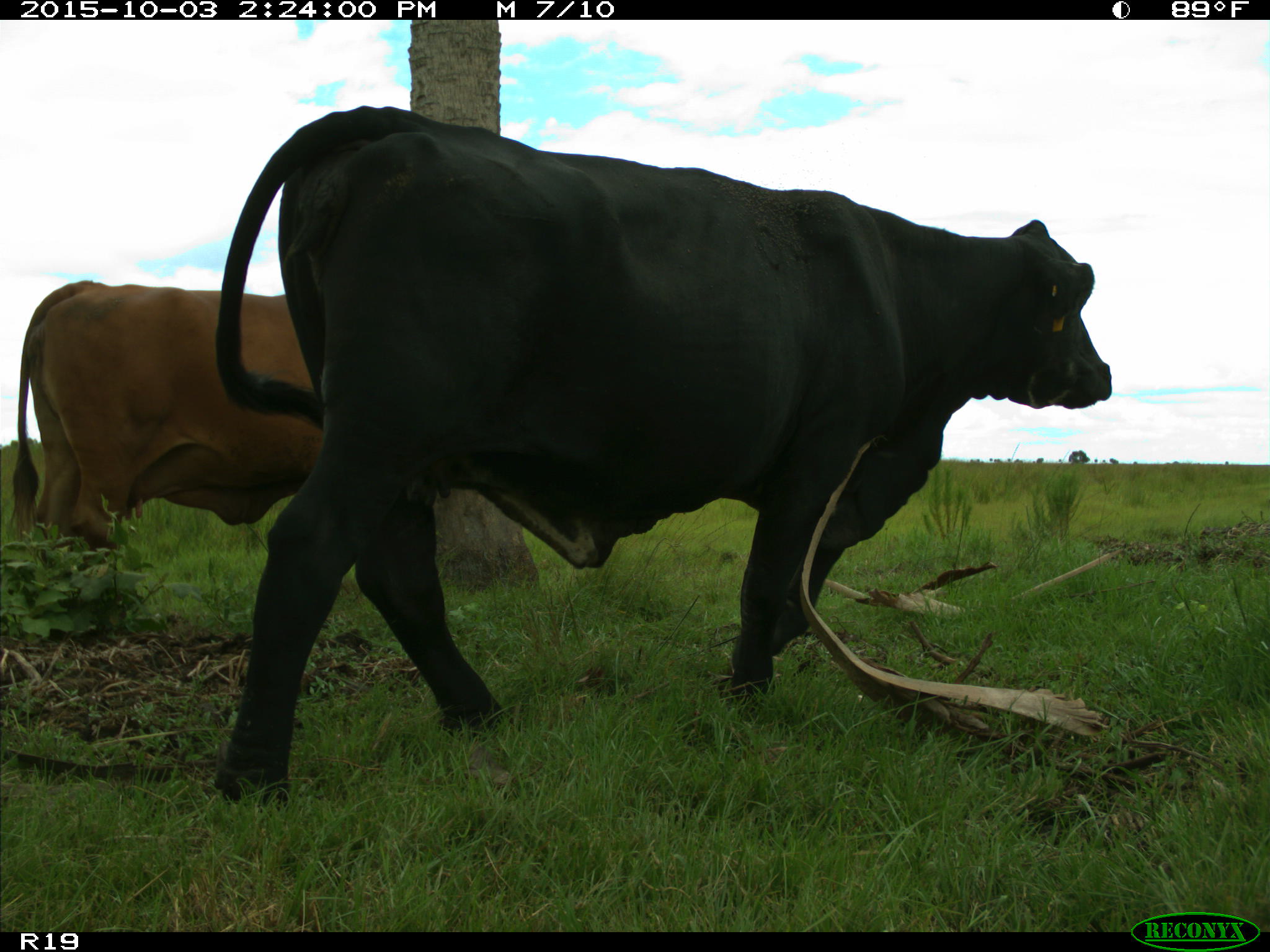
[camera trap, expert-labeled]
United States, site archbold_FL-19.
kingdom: Animalia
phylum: Chordata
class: Mammalia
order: Artiodactyla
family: Bovidae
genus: Bos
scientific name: Bos taurus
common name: domestic cow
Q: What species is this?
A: Bos taurus (domestic cow).